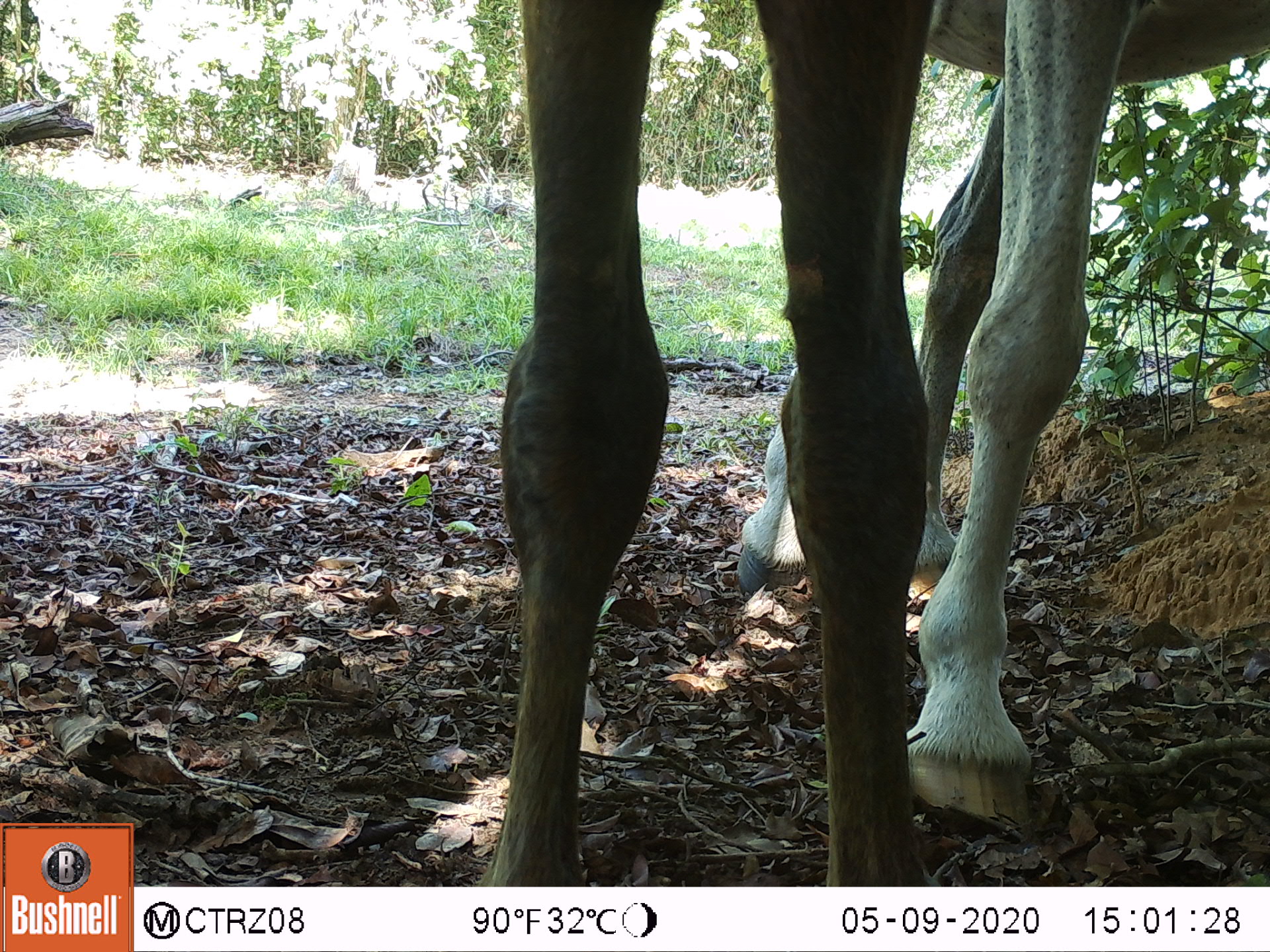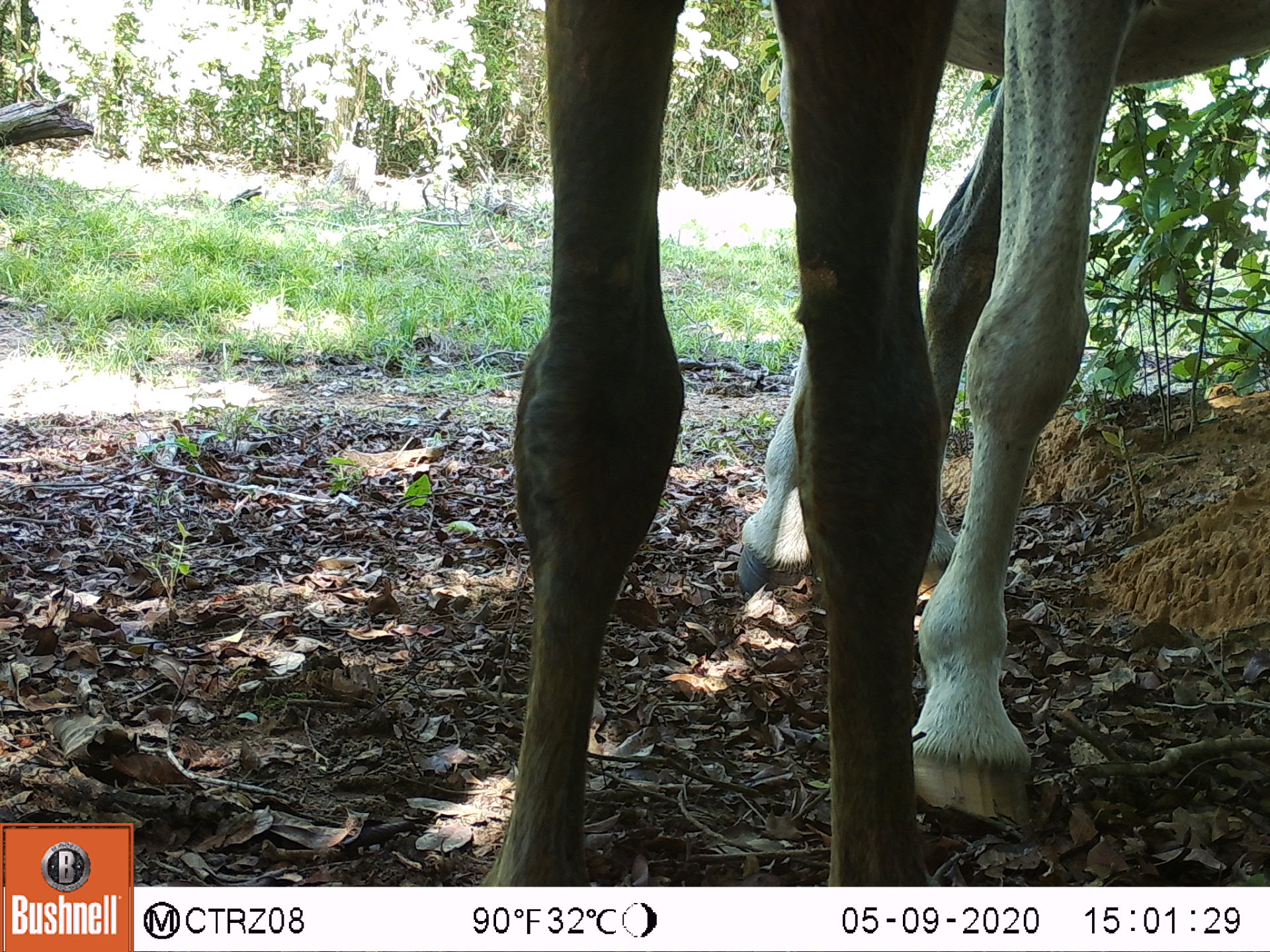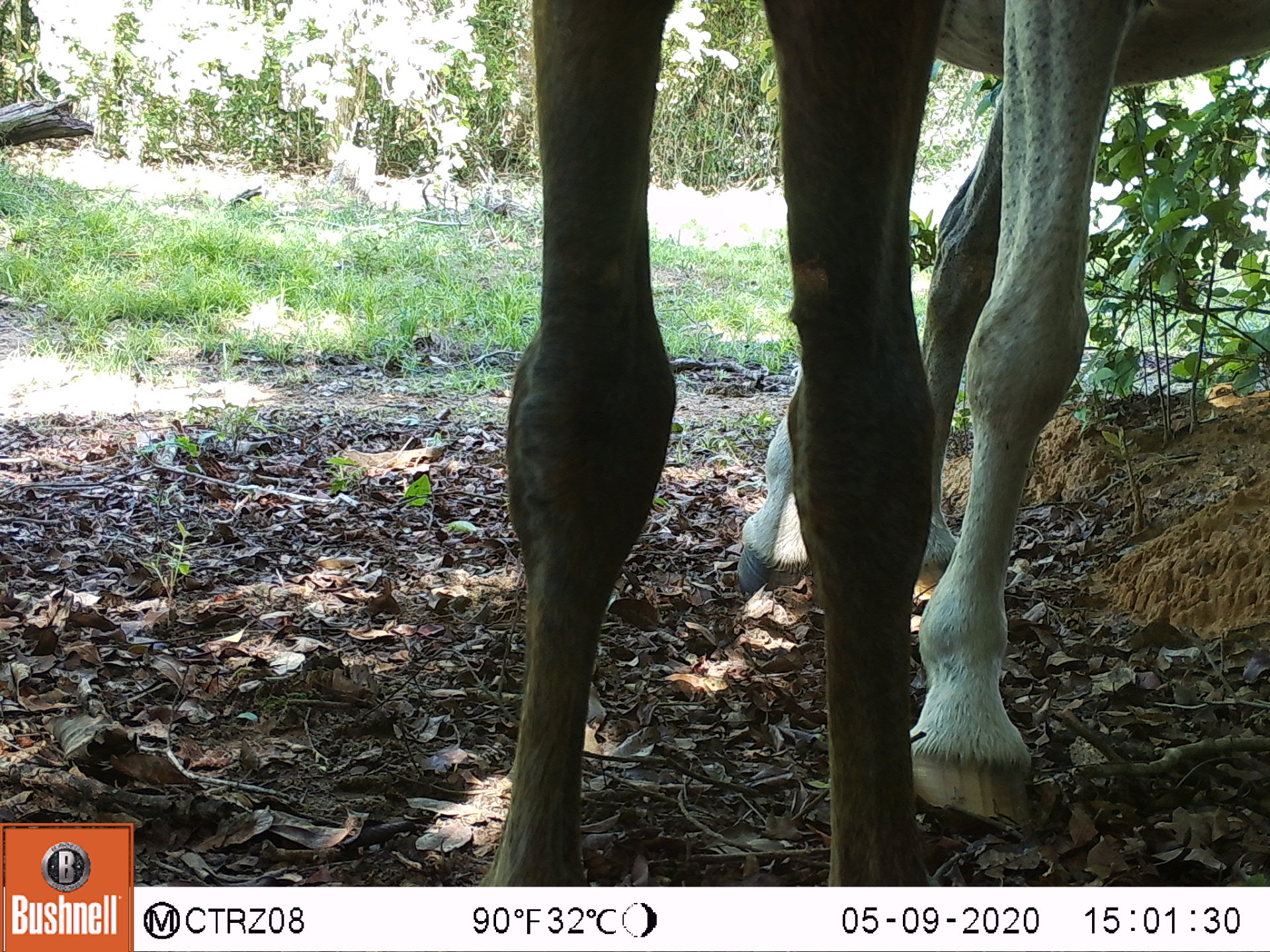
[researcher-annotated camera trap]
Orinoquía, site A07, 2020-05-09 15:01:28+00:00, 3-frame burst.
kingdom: Animalia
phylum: Chordata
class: Mammalia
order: Perissodactyla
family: Equidae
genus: Equus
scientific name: Equus caballus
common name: domestic horse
Domestic horse (Equus caballus).